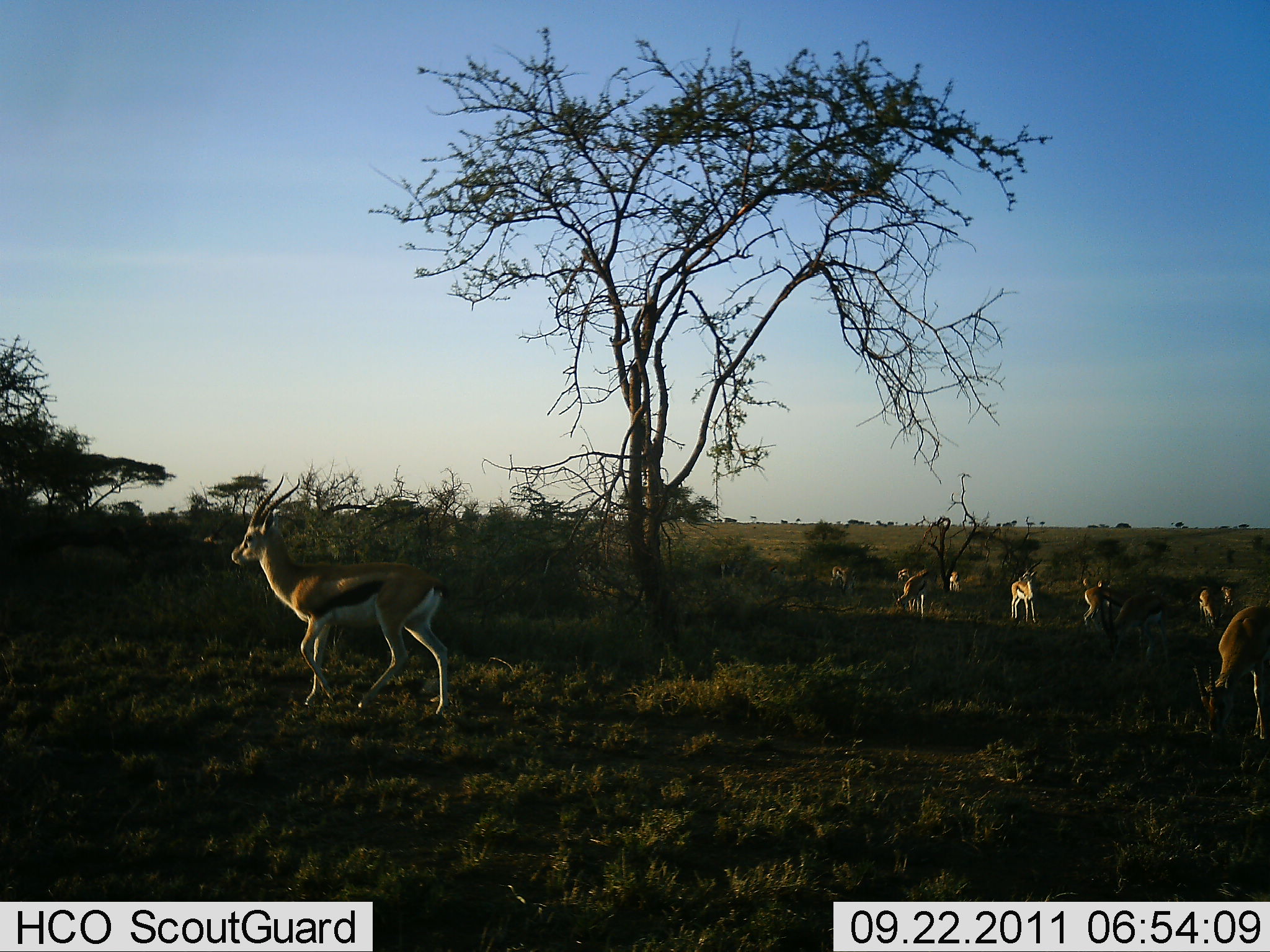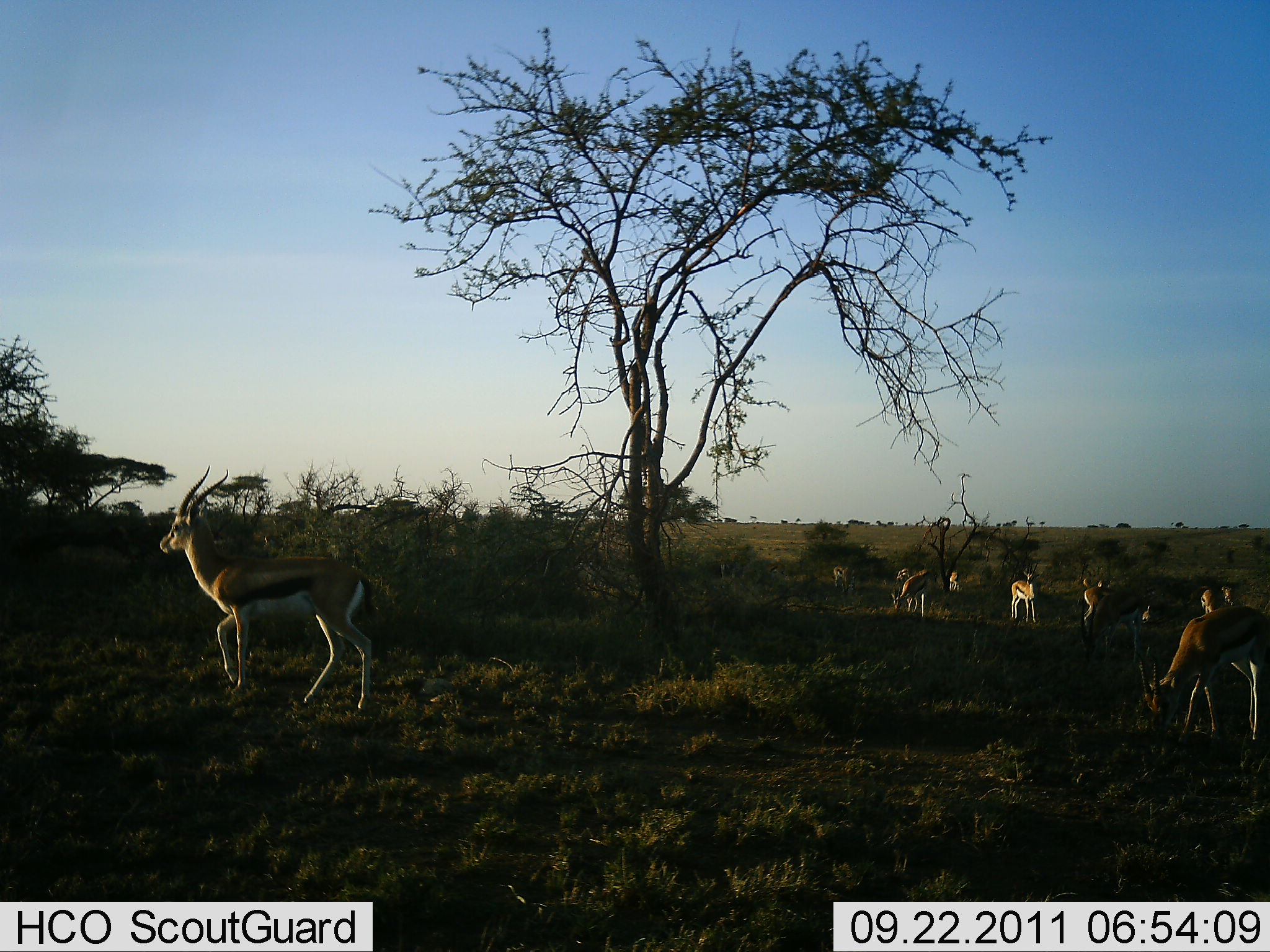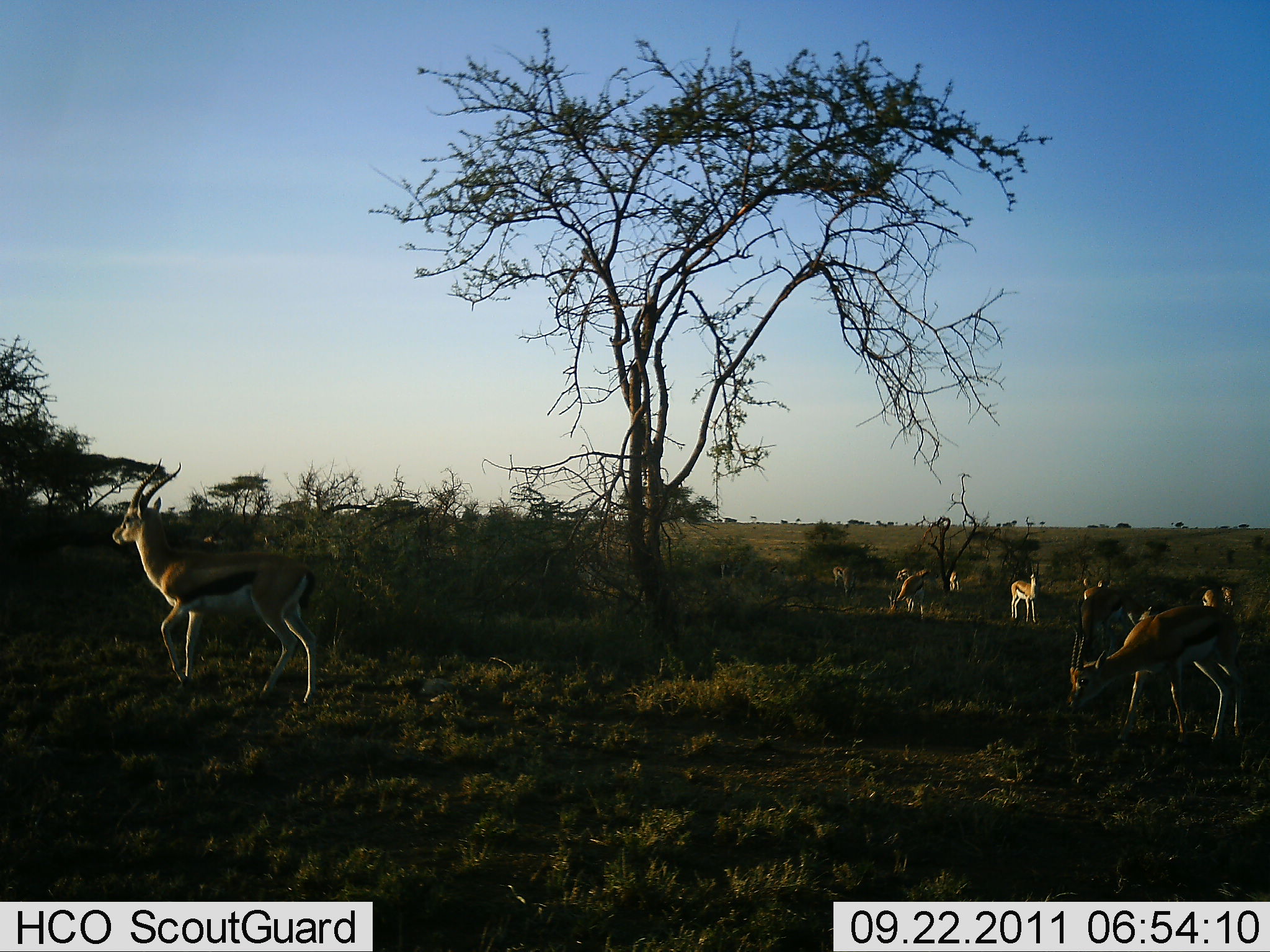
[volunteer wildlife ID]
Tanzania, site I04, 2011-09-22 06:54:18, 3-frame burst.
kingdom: Animalia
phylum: Chordata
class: Mammalia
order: Artiodactyla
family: Bovidae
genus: Eudorcas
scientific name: Eudorcas thomsonii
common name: thomson's gazelle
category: gazellethomsons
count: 9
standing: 67%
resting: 7%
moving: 47%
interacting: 0%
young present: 0%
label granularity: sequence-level